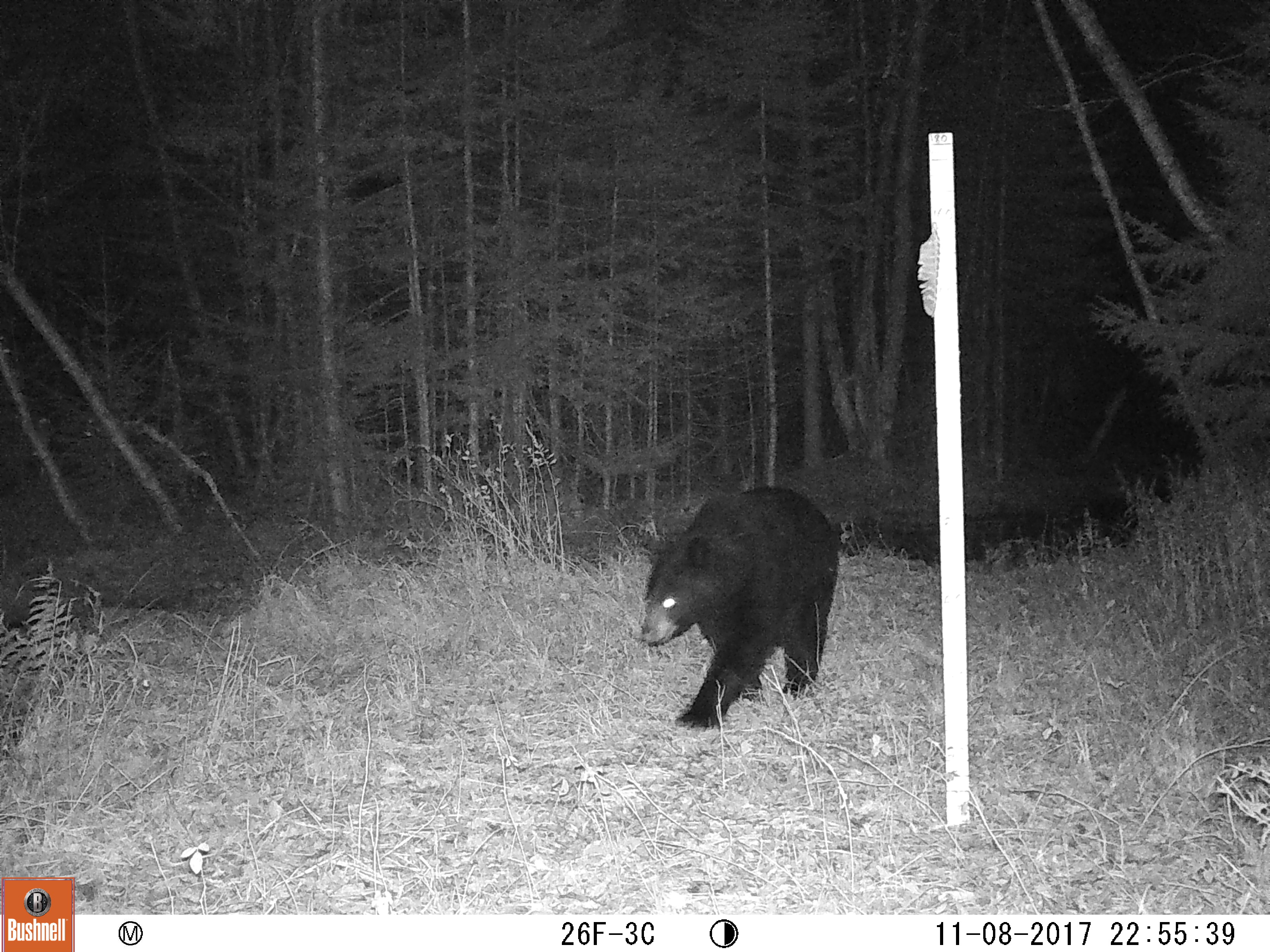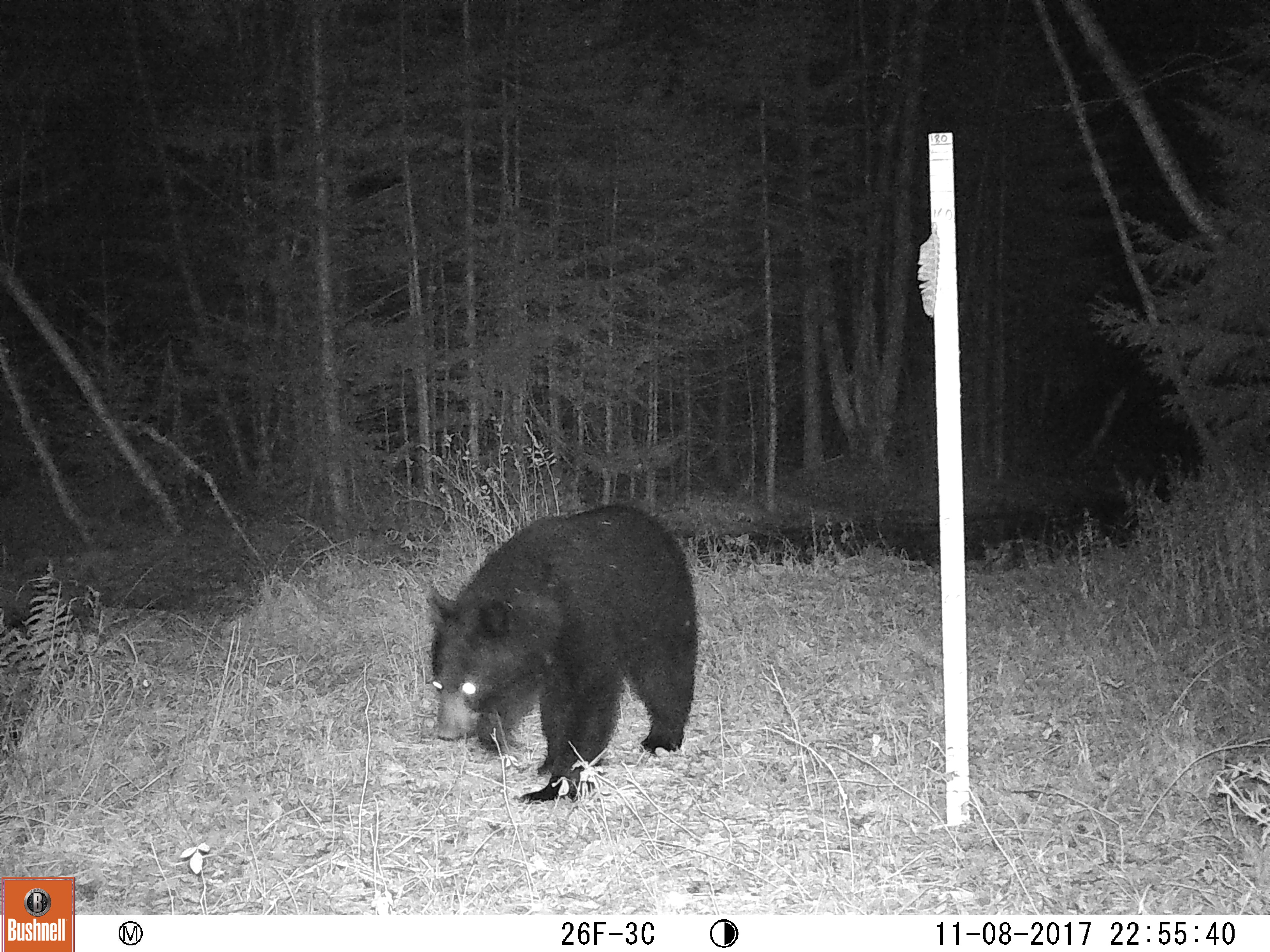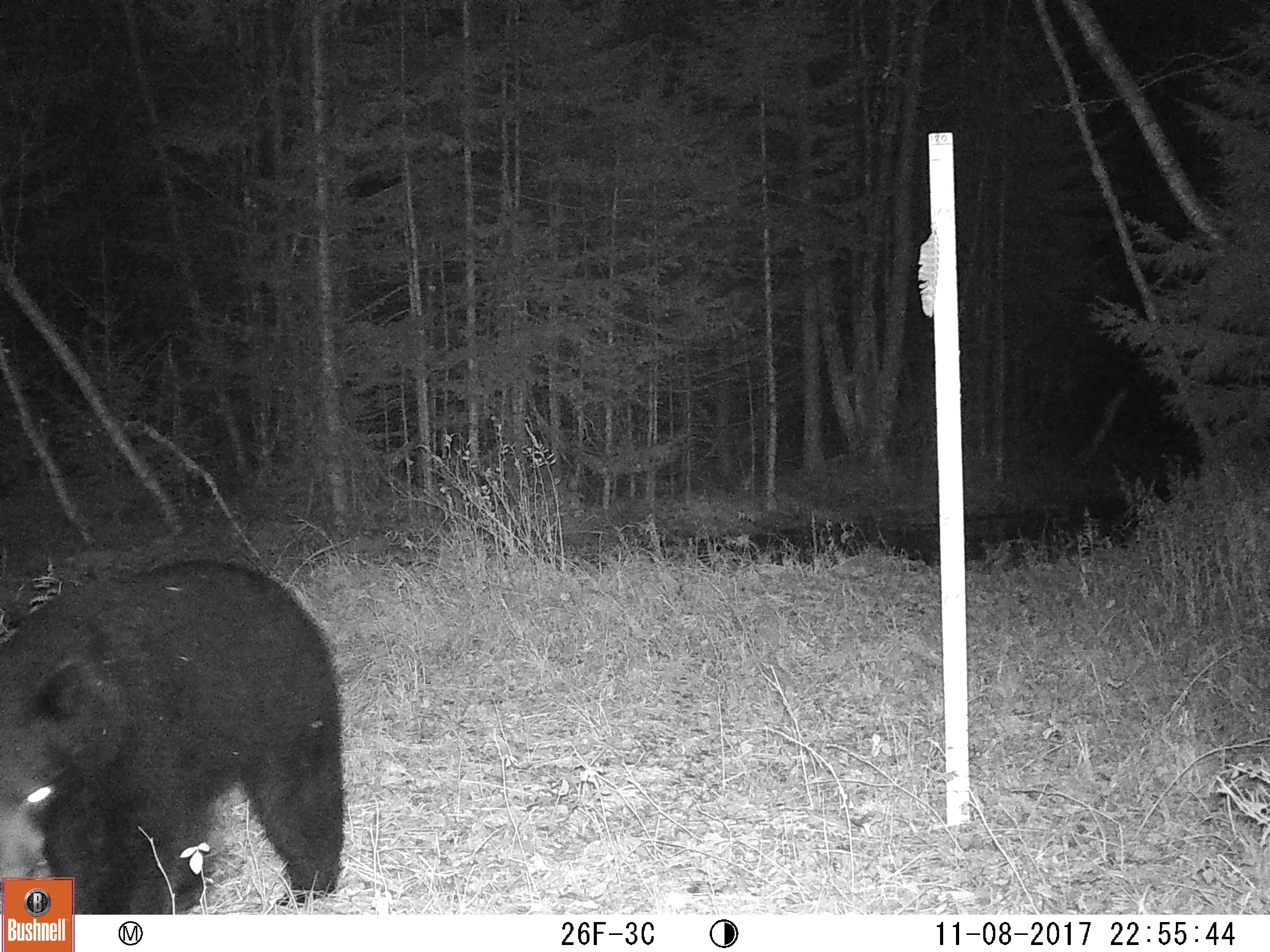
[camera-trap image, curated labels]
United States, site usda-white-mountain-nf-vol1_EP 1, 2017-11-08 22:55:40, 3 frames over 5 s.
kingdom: Animalia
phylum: Chordata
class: Mammalia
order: Carnivora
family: Ursidae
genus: Ursus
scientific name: Ursus americanus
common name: black bear